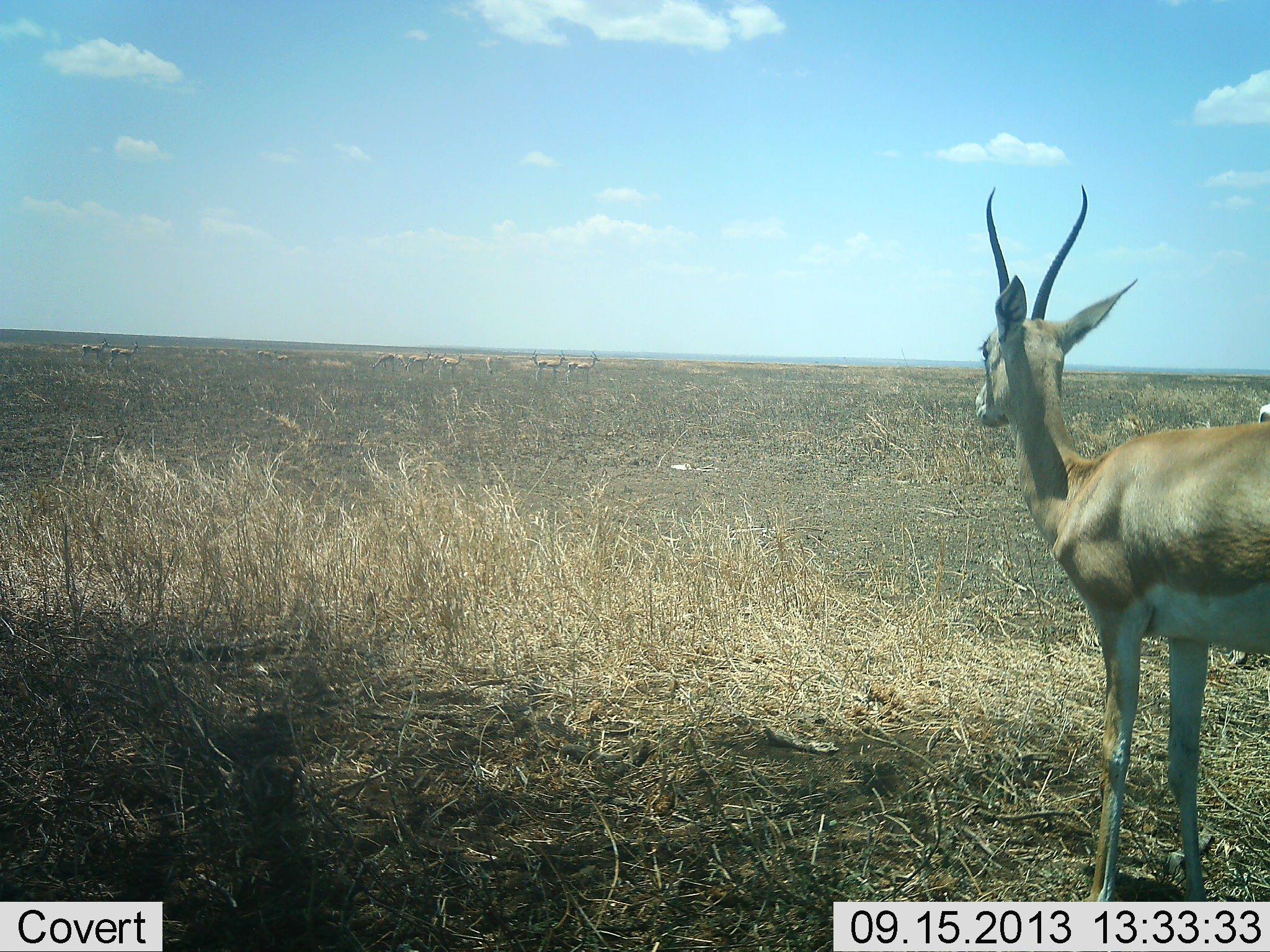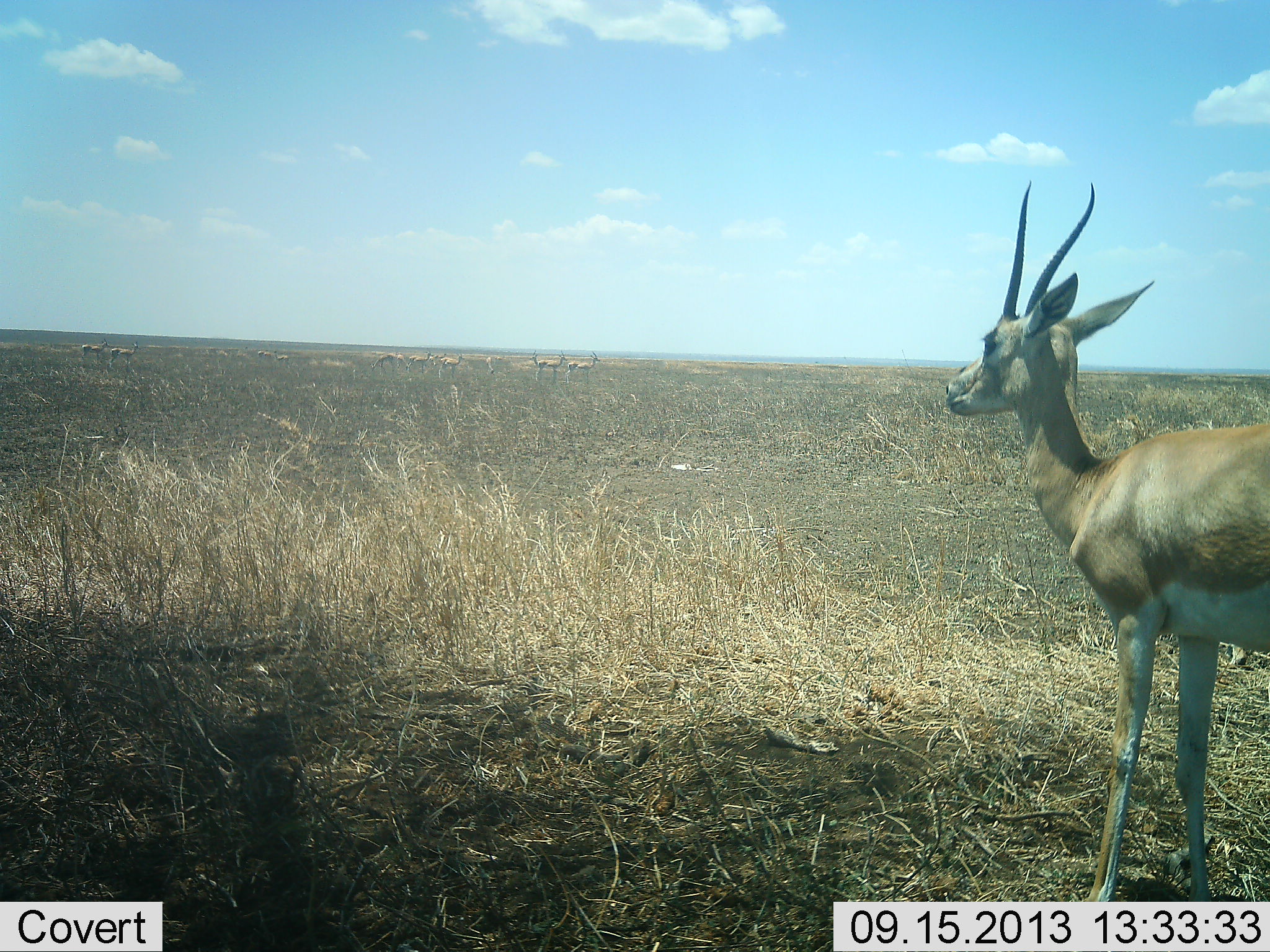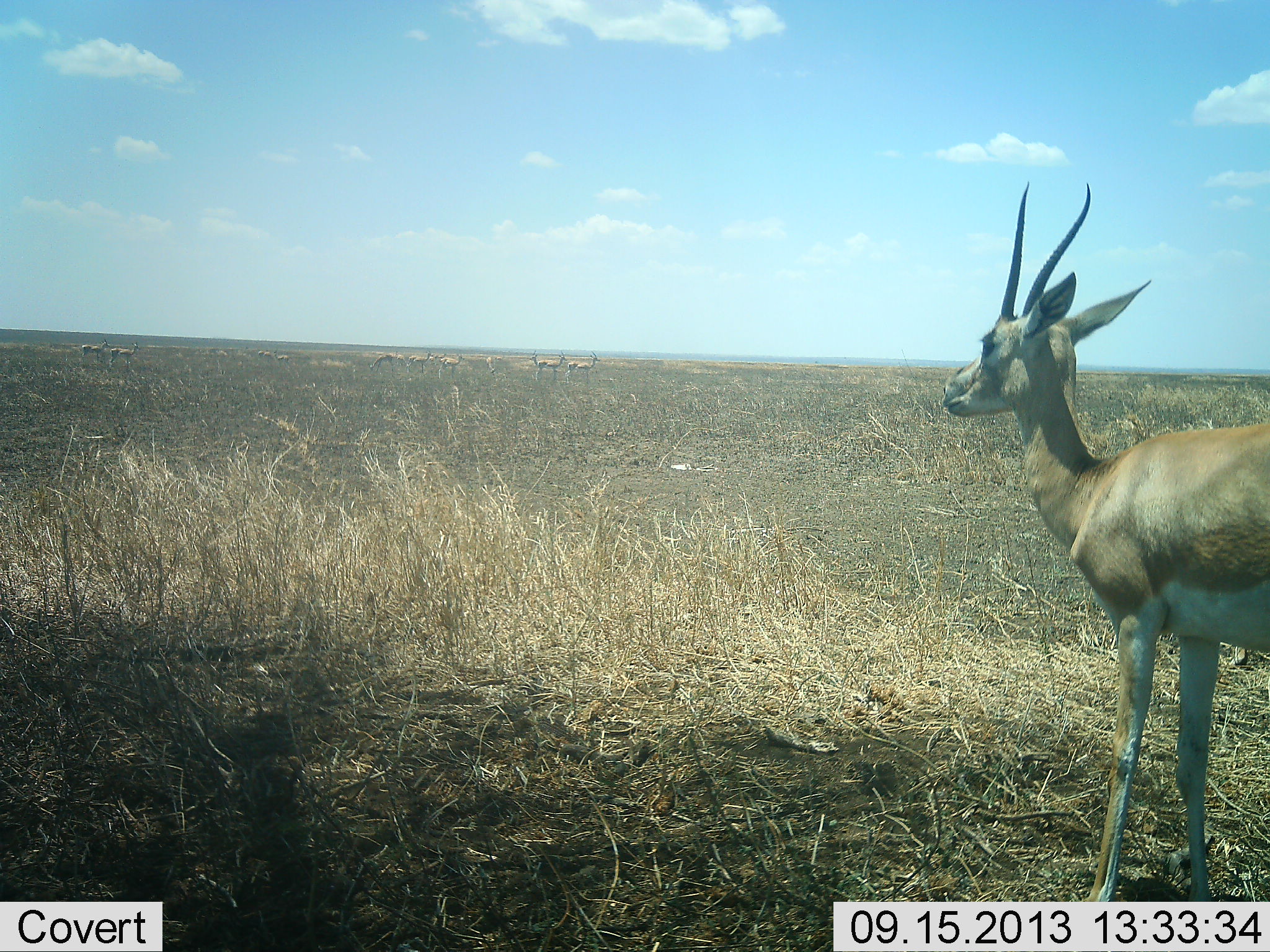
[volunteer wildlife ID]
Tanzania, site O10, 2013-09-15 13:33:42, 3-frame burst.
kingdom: Animalia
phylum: Chordata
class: Mammalia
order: Artiodactyla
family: Bovidae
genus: Nanger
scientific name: Nanger granti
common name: grant's gazelle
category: gazellegrants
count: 8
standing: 100%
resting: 0%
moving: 0%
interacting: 0%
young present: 0%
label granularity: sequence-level